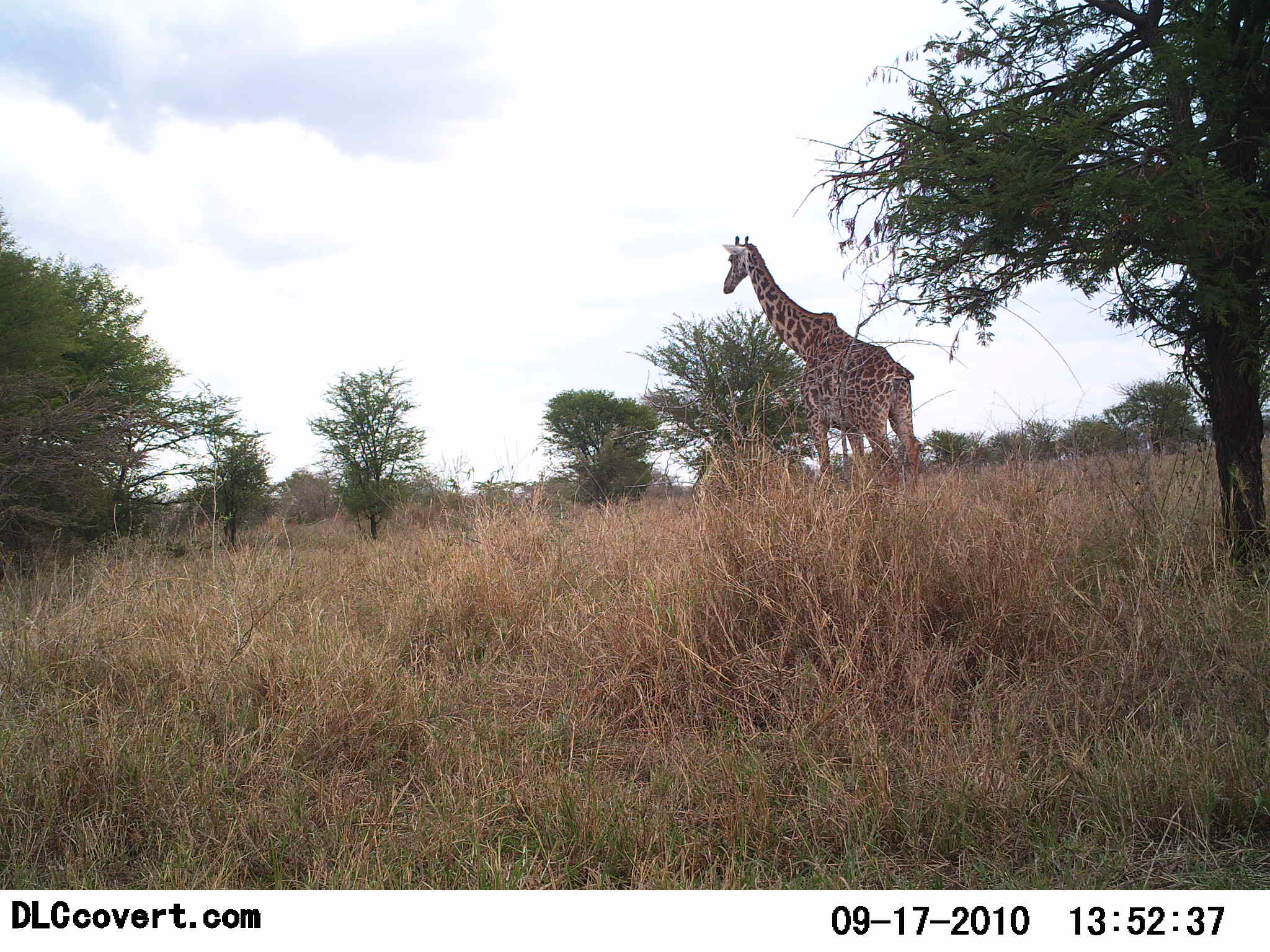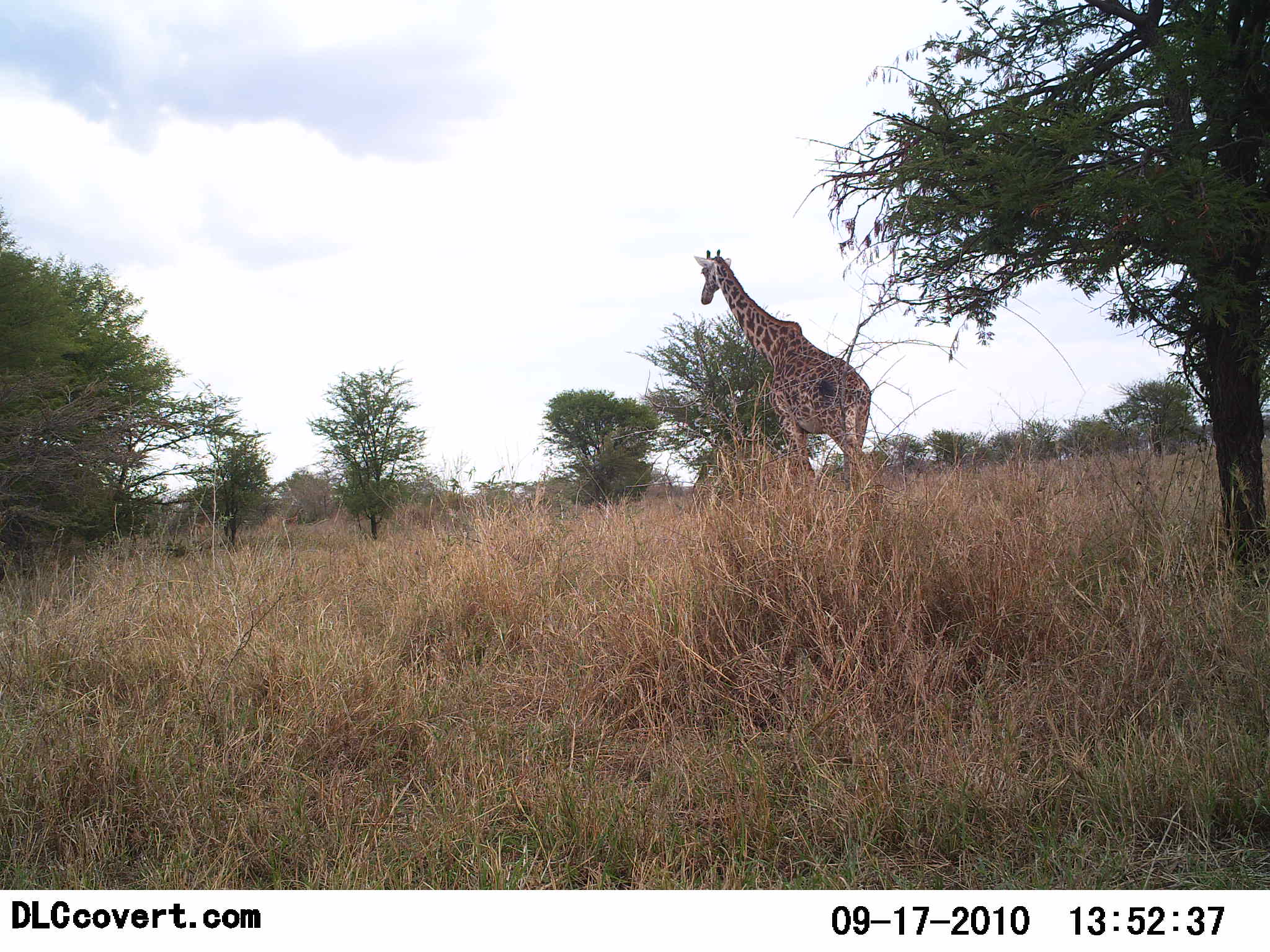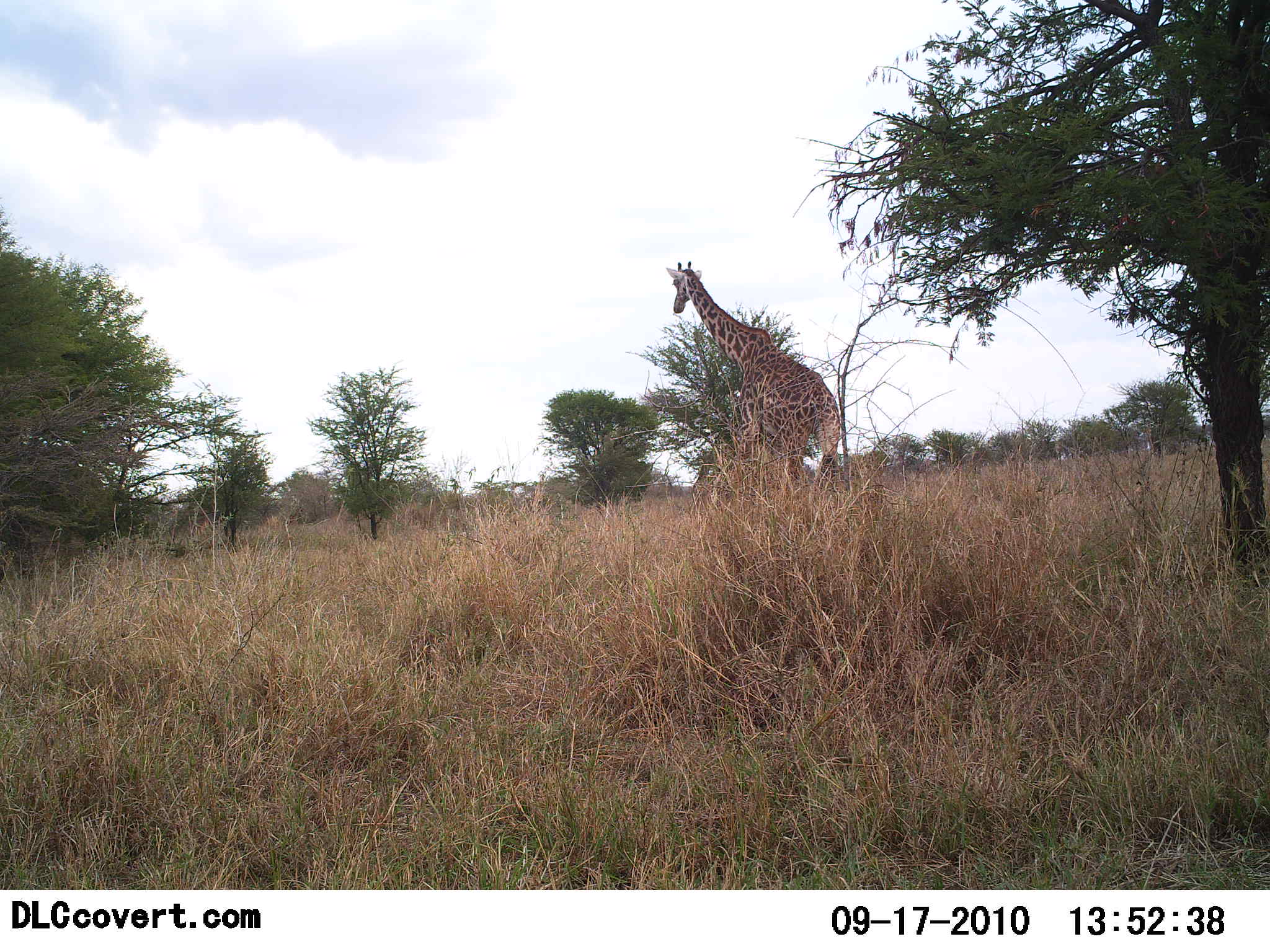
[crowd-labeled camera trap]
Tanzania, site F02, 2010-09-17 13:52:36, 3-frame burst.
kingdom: Animalia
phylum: Chordata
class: Mammalia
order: Artiodactyla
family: Giraffidae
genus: Giraffa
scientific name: Giraffa camelopardalis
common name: giraffe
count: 1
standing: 20%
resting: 0%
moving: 85%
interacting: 0%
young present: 0%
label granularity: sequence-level